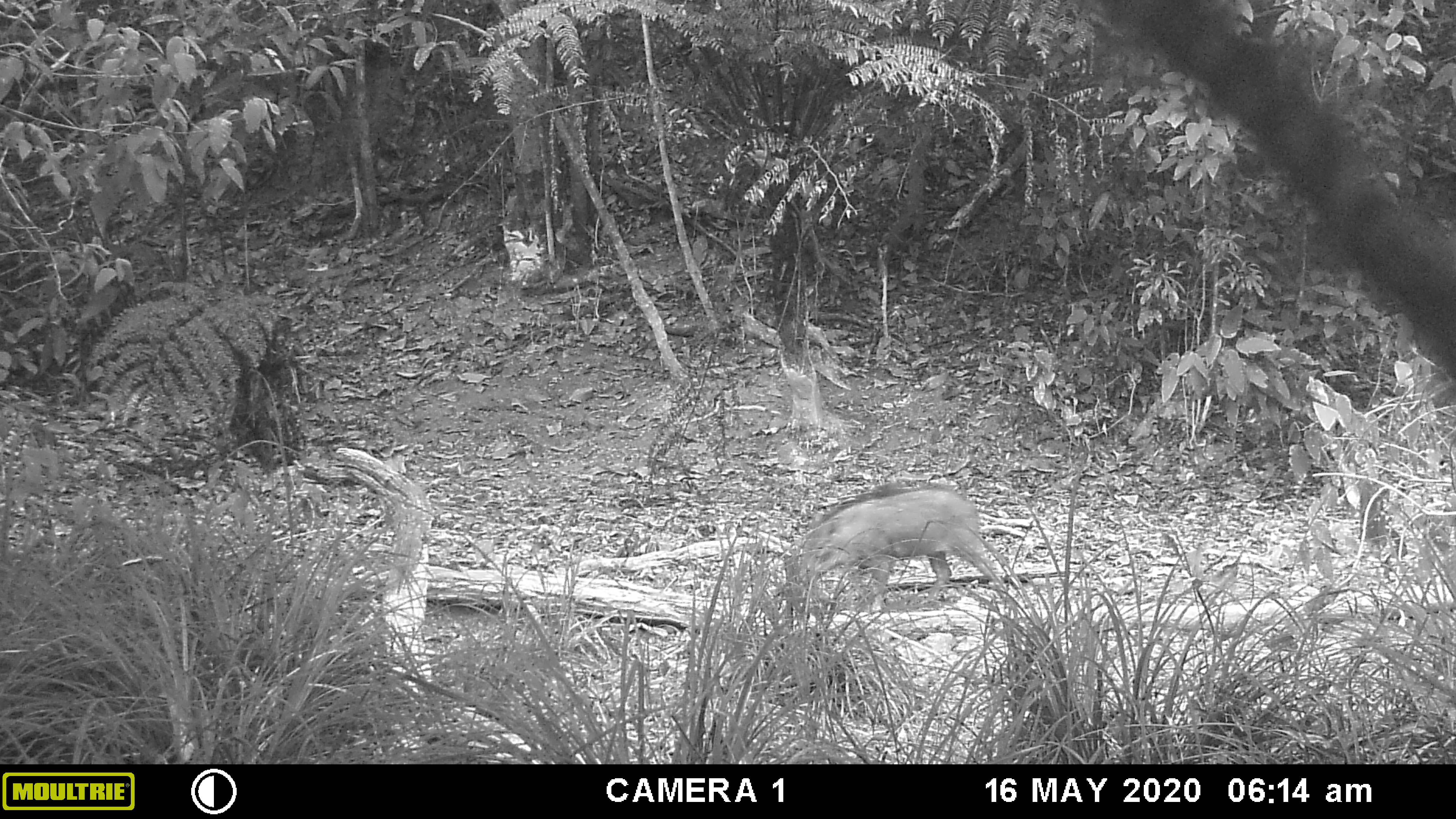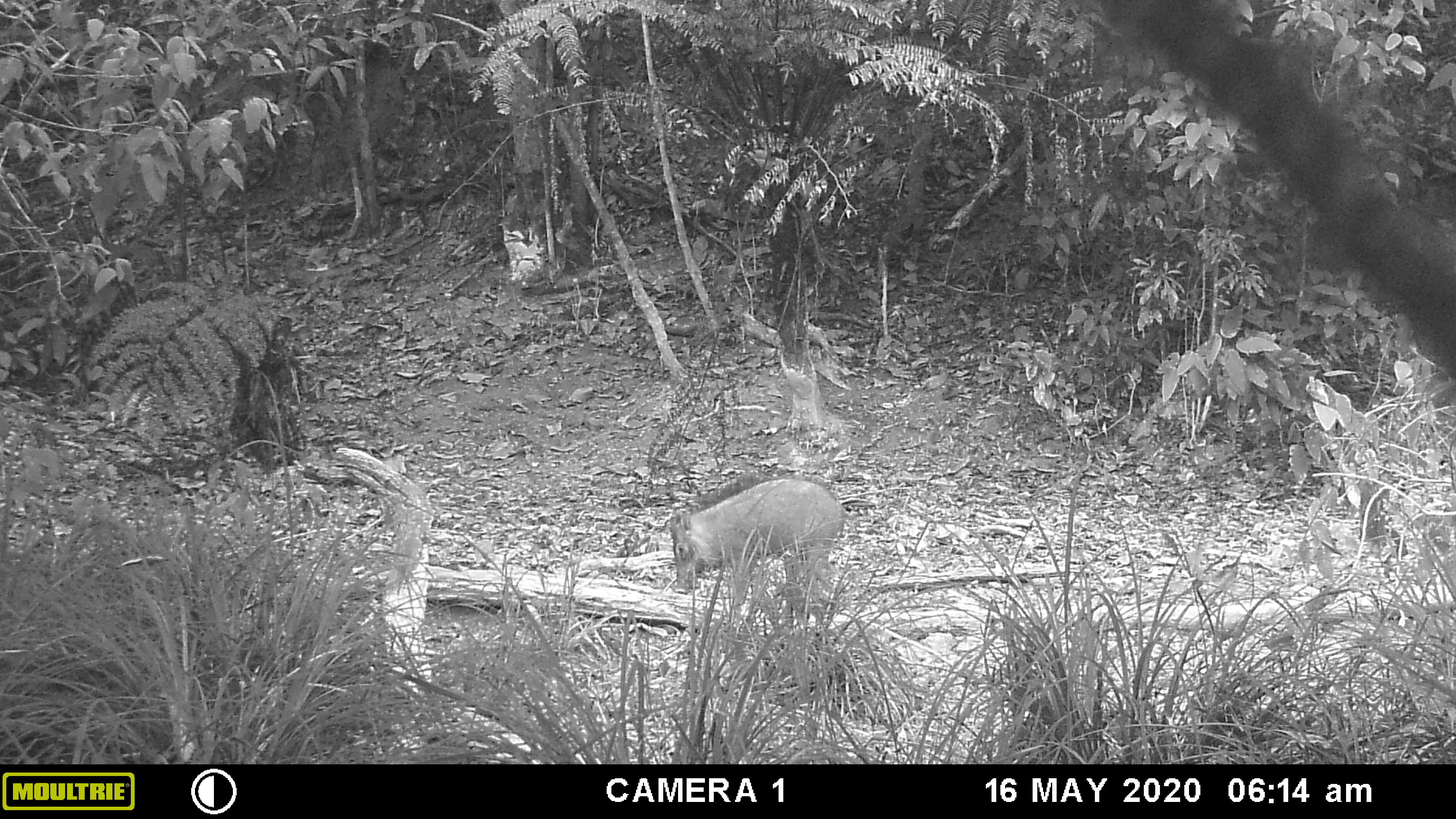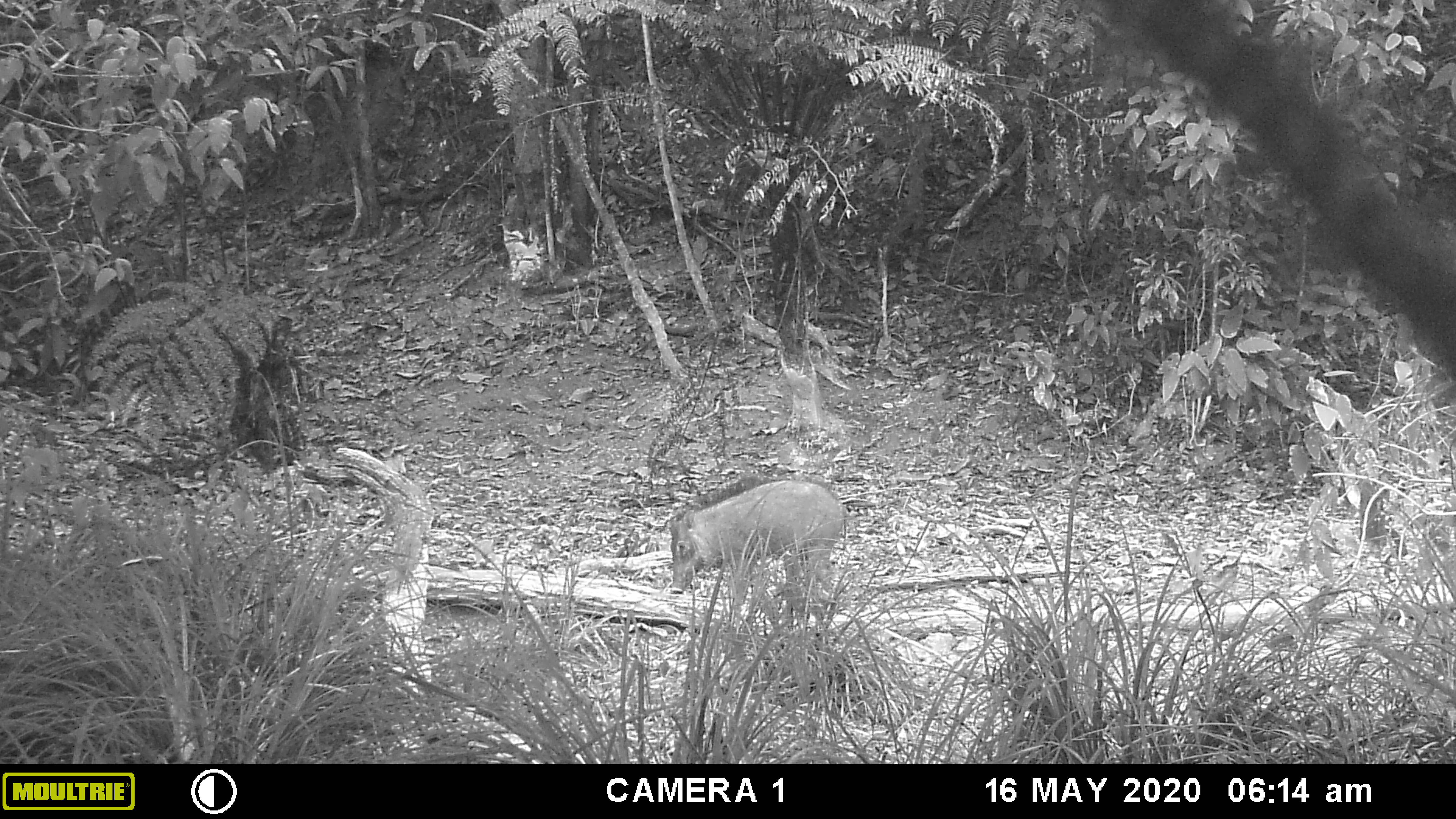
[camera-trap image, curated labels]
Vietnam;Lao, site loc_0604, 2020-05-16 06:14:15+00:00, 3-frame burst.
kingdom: Animalia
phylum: Chordata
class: Mammalia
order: Artiodactyla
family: Suidae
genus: Sus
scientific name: Sus scrofa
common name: eurasian wild pig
Eurasian wild pig (Sus scrofa). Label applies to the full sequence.